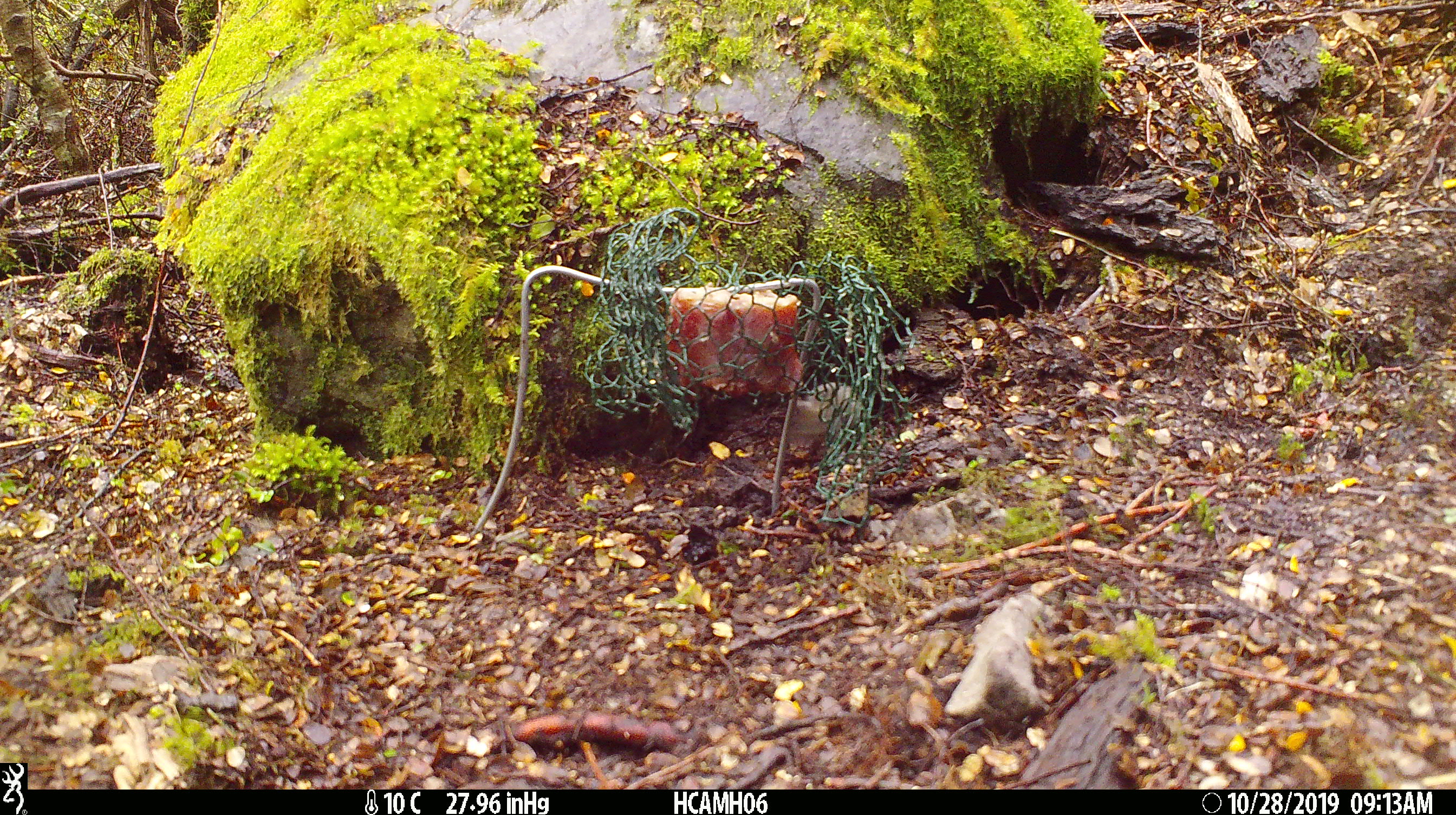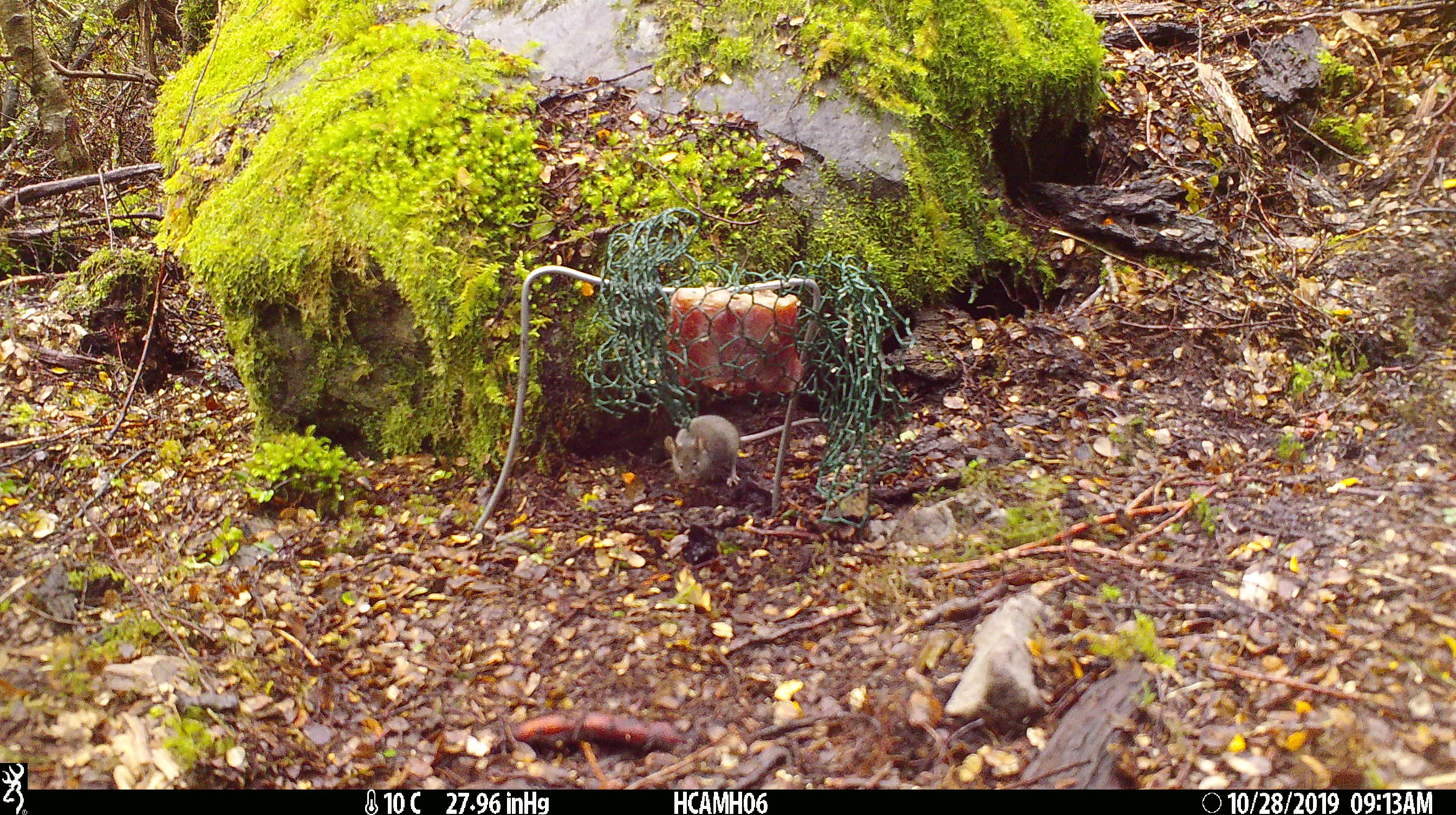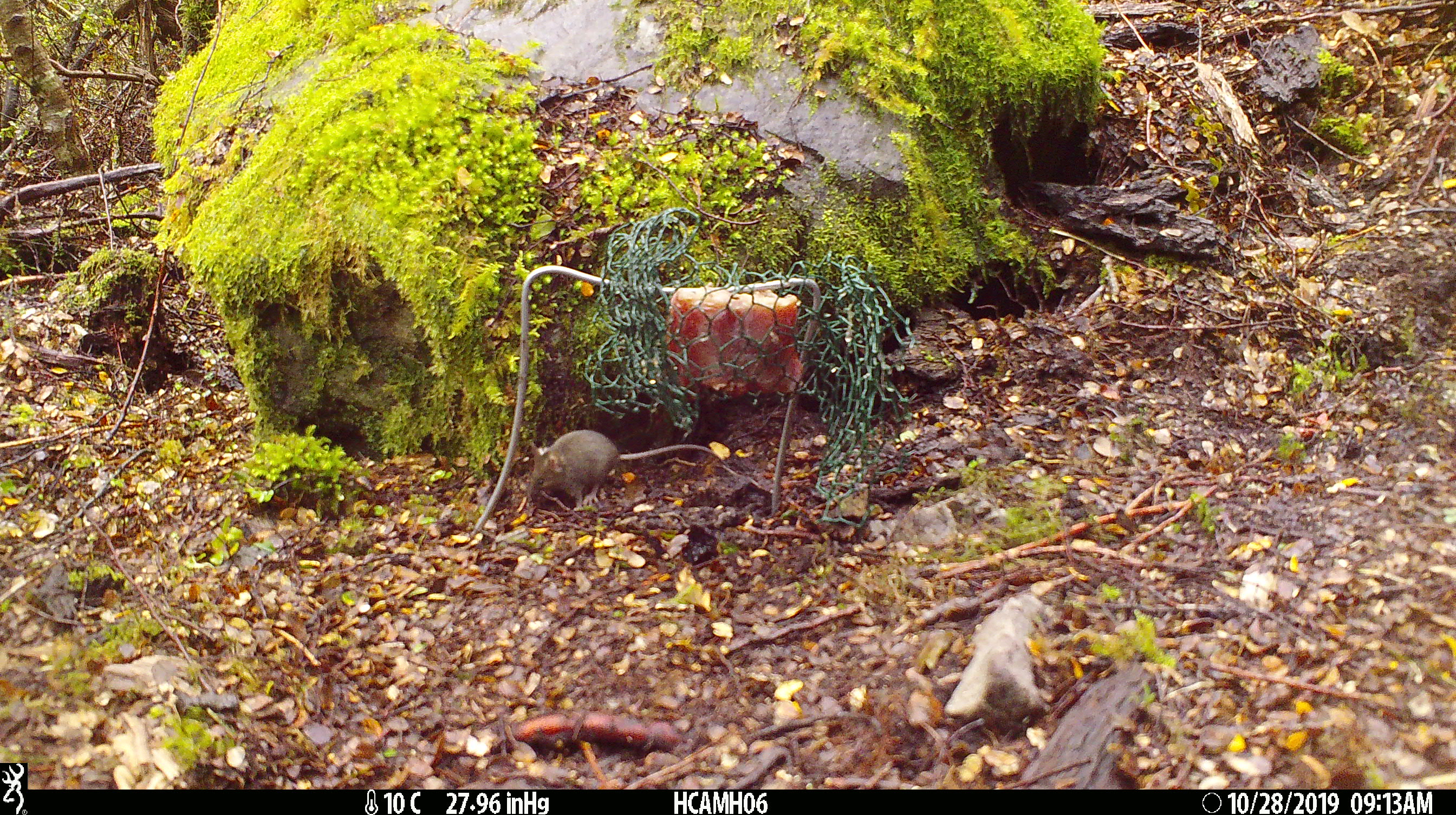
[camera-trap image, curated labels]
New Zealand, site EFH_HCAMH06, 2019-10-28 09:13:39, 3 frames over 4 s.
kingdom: Animalia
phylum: Chordata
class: Mammalia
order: Rodentia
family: Muridae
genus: Mus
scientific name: Mus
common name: mouse